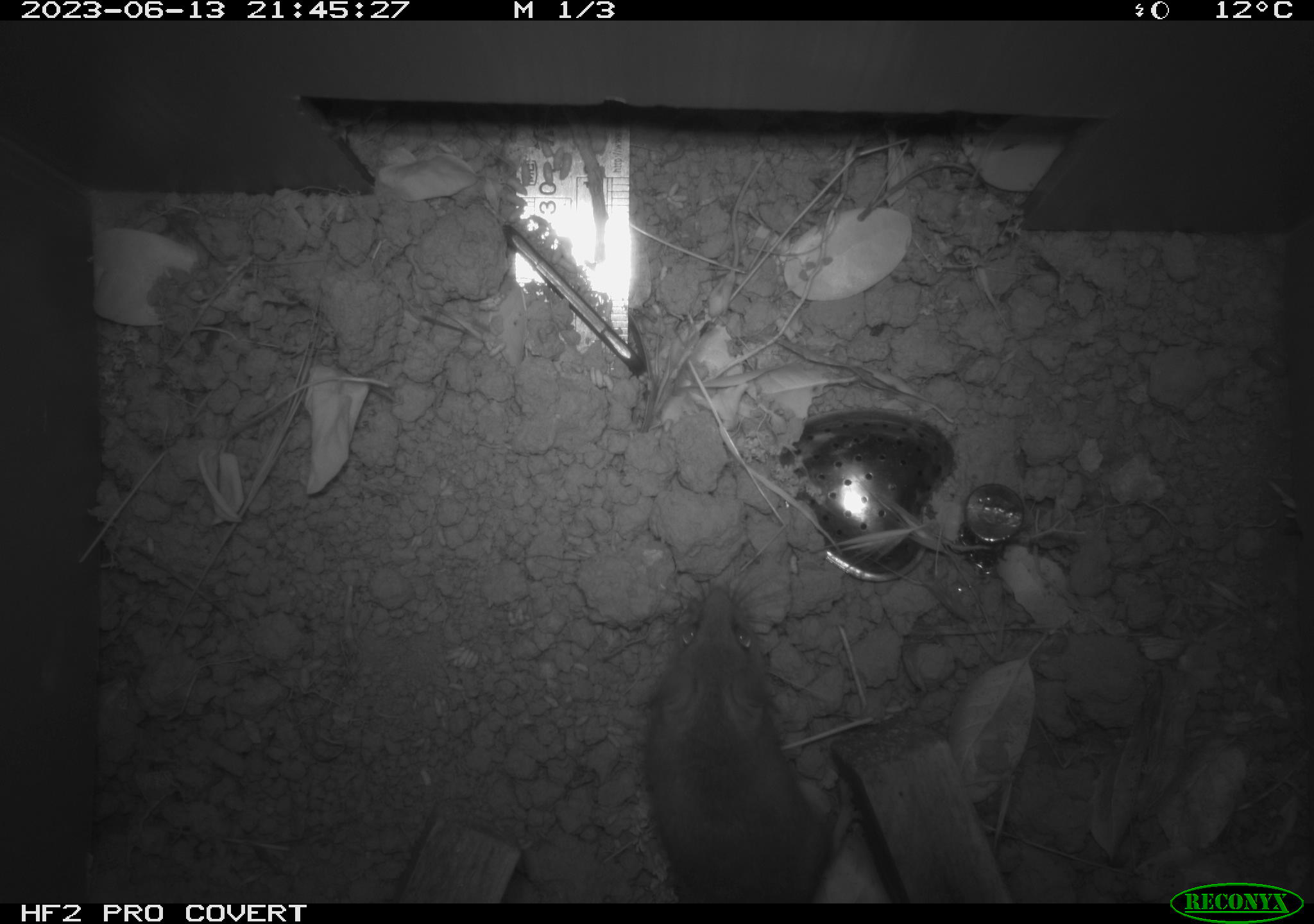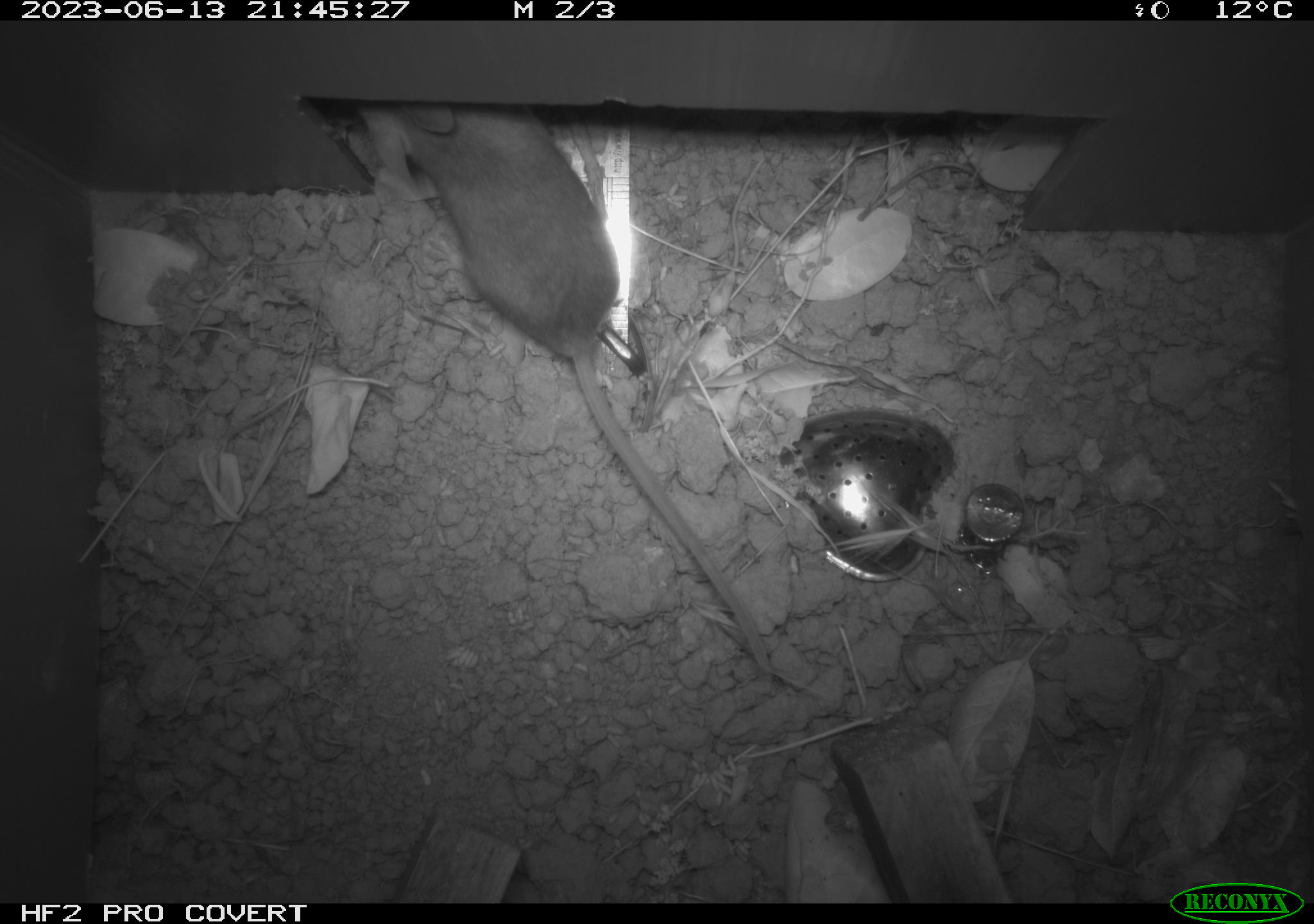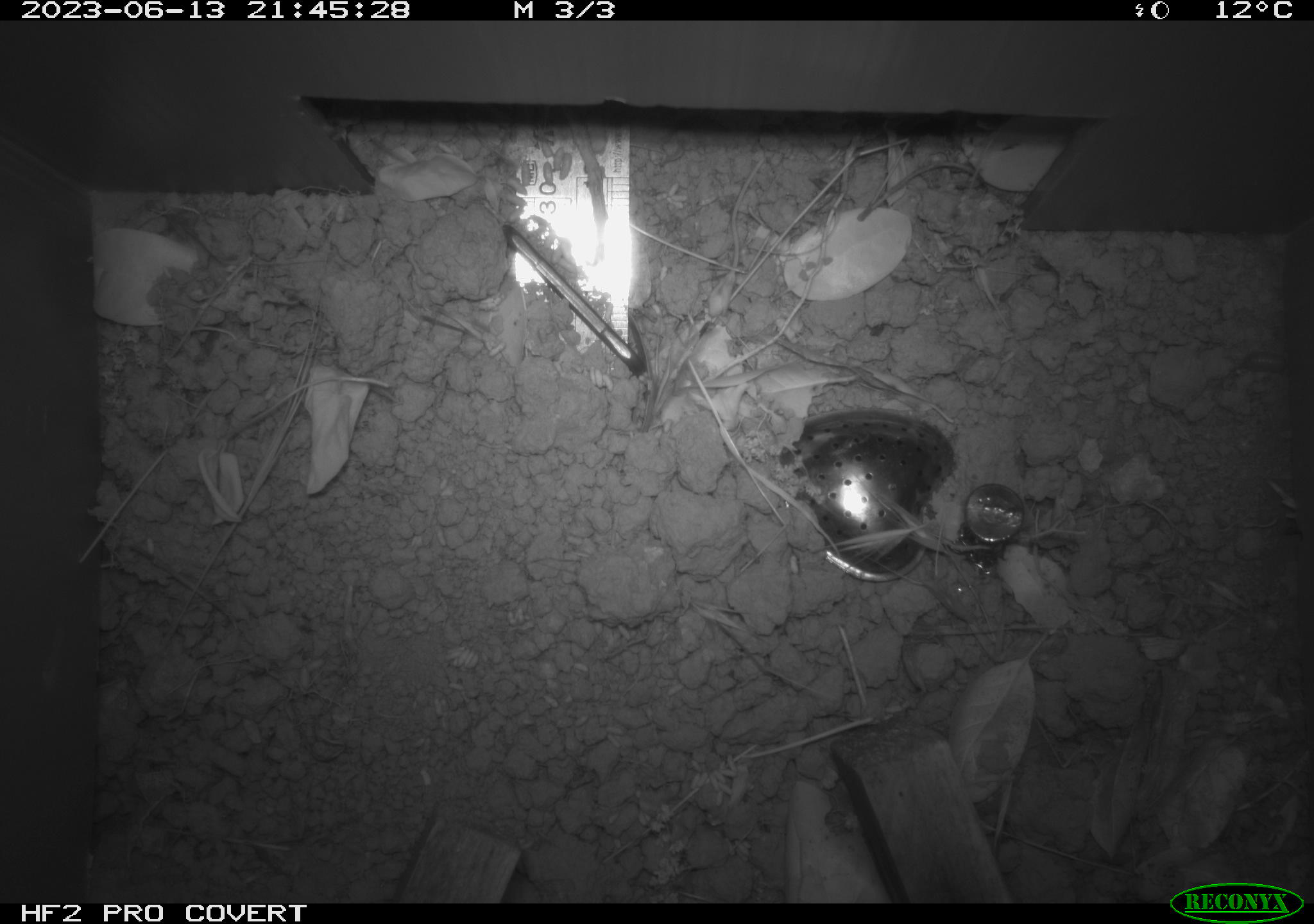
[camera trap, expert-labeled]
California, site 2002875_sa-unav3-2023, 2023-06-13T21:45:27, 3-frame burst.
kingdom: Animalia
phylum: Chordata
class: Mammalia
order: Rodentia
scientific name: Rodentia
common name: mouse species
Mouse species (Rodentia).